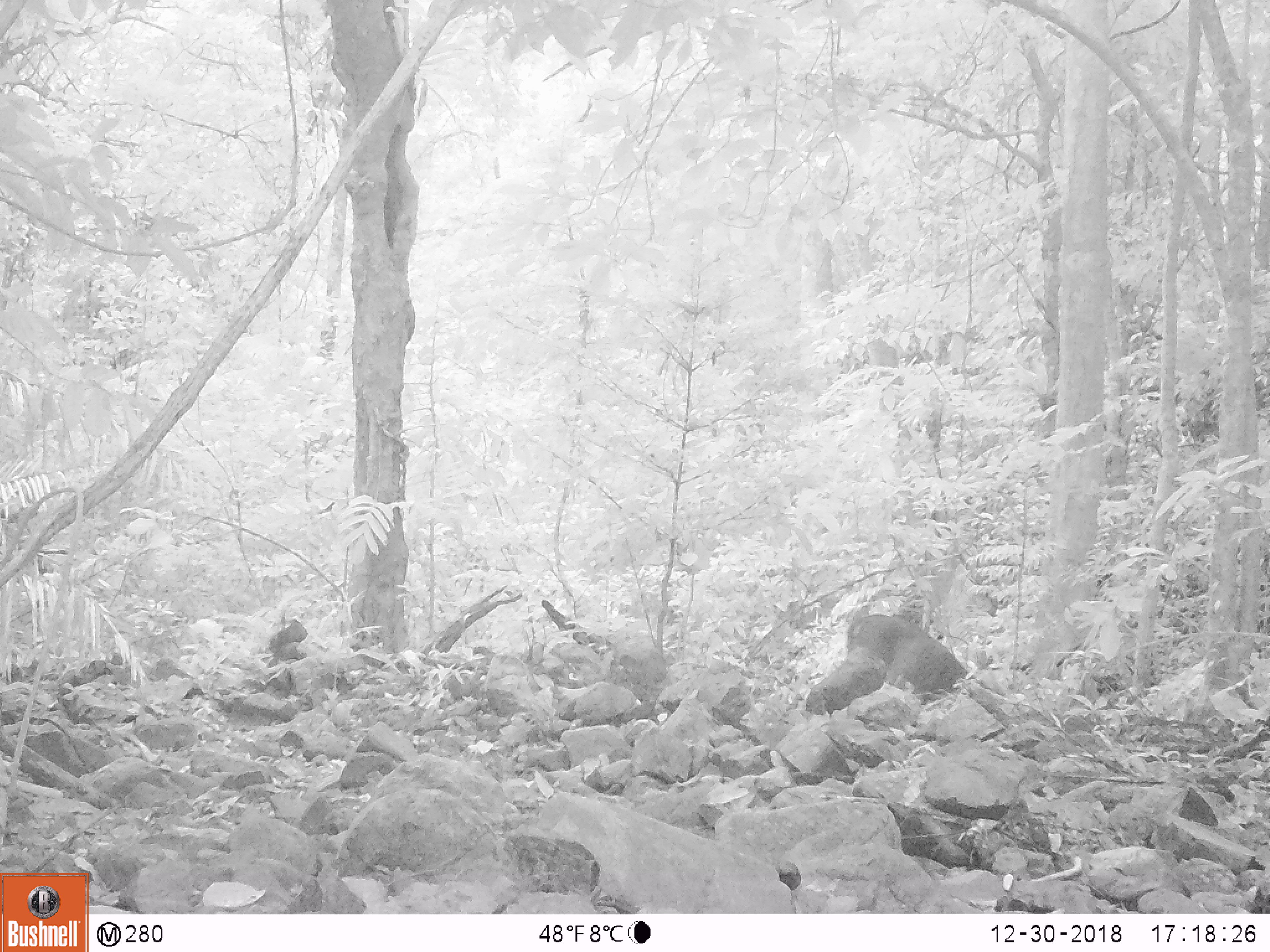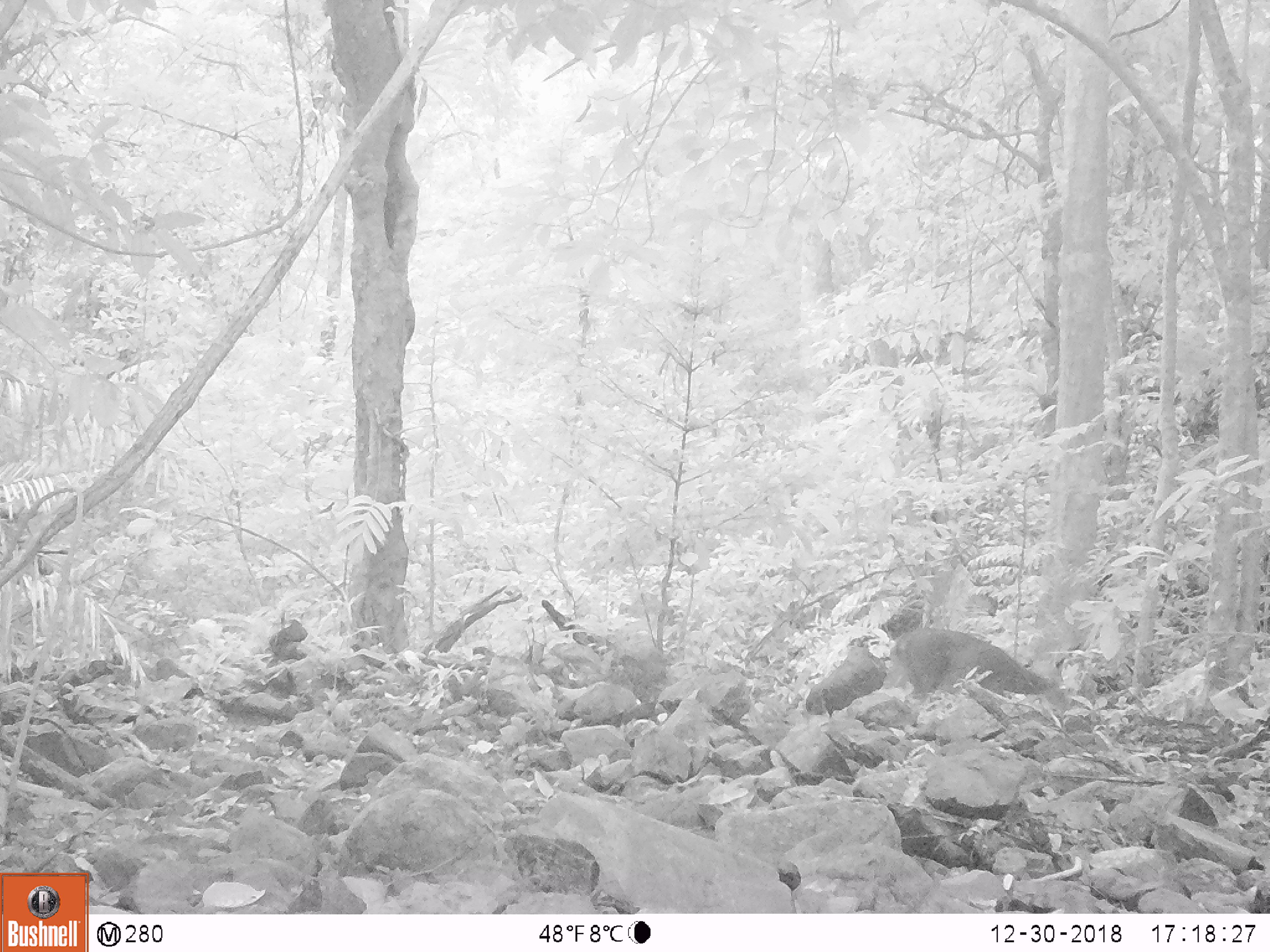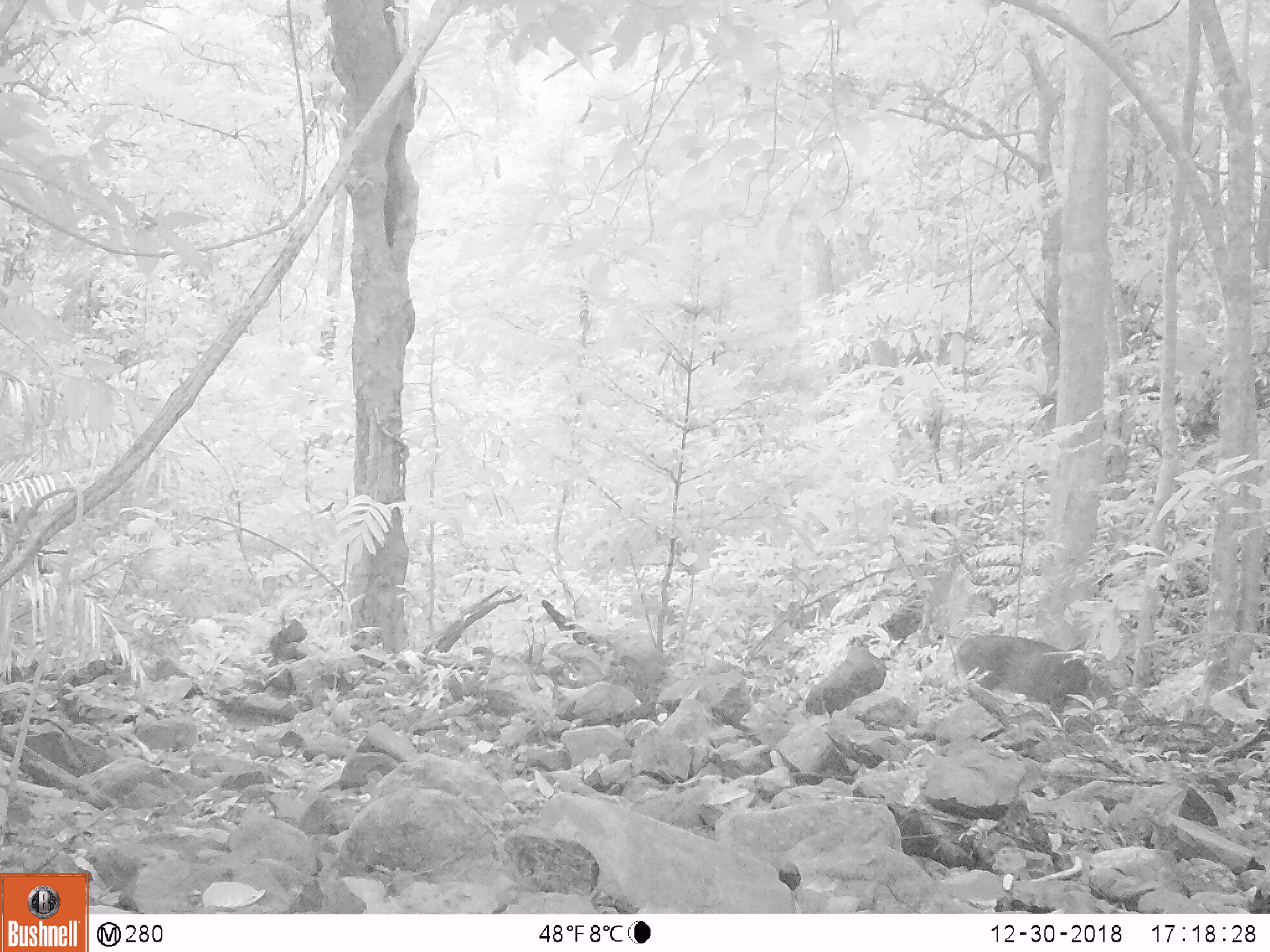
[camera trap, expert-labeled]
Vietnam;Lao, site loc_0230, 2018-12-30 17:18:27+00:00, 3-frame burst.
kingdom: Animalia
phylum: Chordata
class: Mammalia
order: Artiodactyla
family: Cervidae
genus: Muntiacus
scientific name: Muntiacus vuquangensis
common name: large-antlered muntjac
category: large antlered muntjac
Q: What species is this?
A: Large antlered muntjac (large-antlered muntjac) (Muntiacus vuquangensis).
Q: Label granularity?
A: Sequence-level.